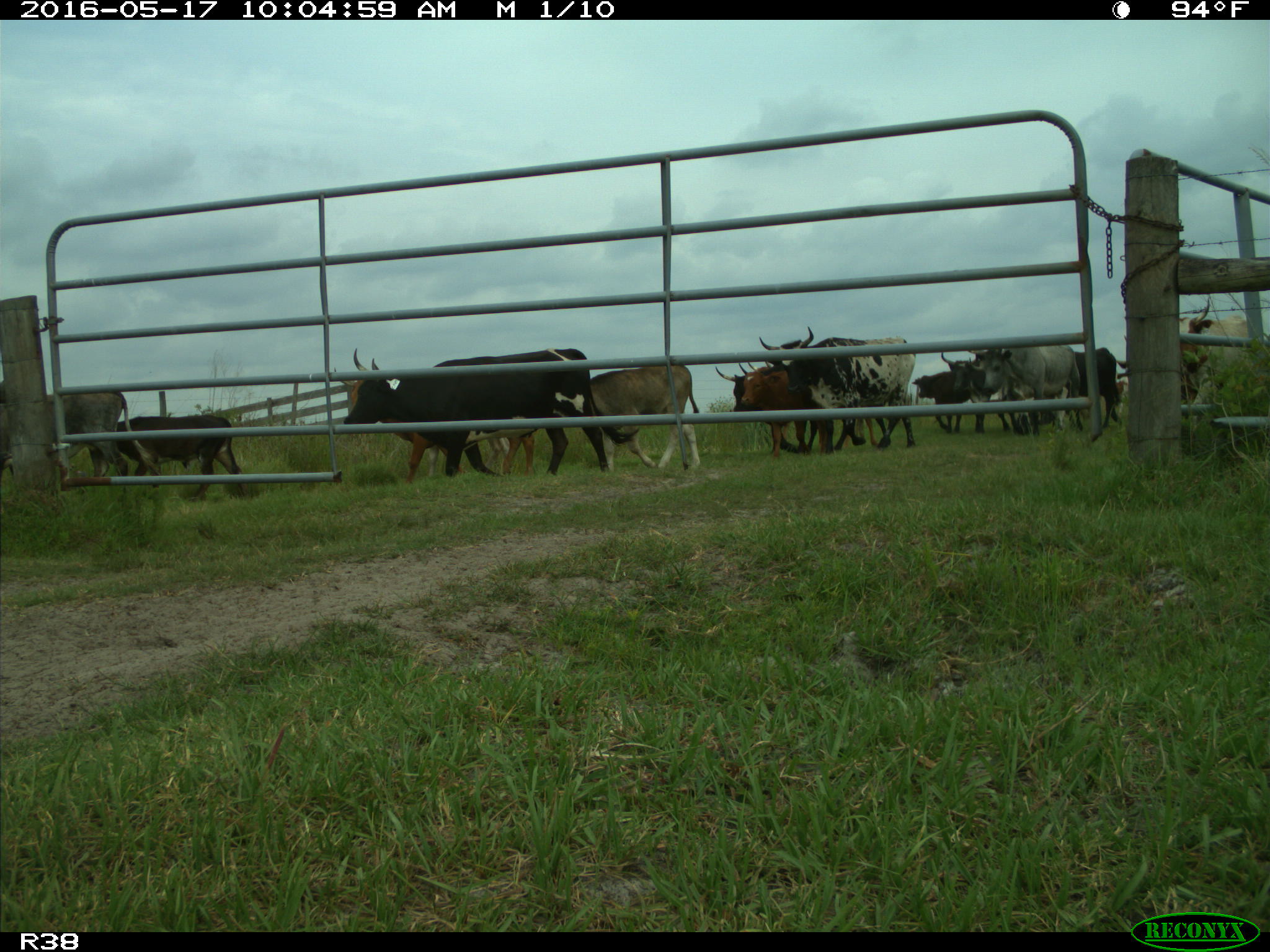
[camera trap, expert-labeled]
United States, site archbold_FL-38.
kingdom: Animalia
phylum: Chordata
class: Mammalia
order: Artiodactyla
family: Bovidae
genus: Bos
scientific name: Bos taurus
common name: domestic cow